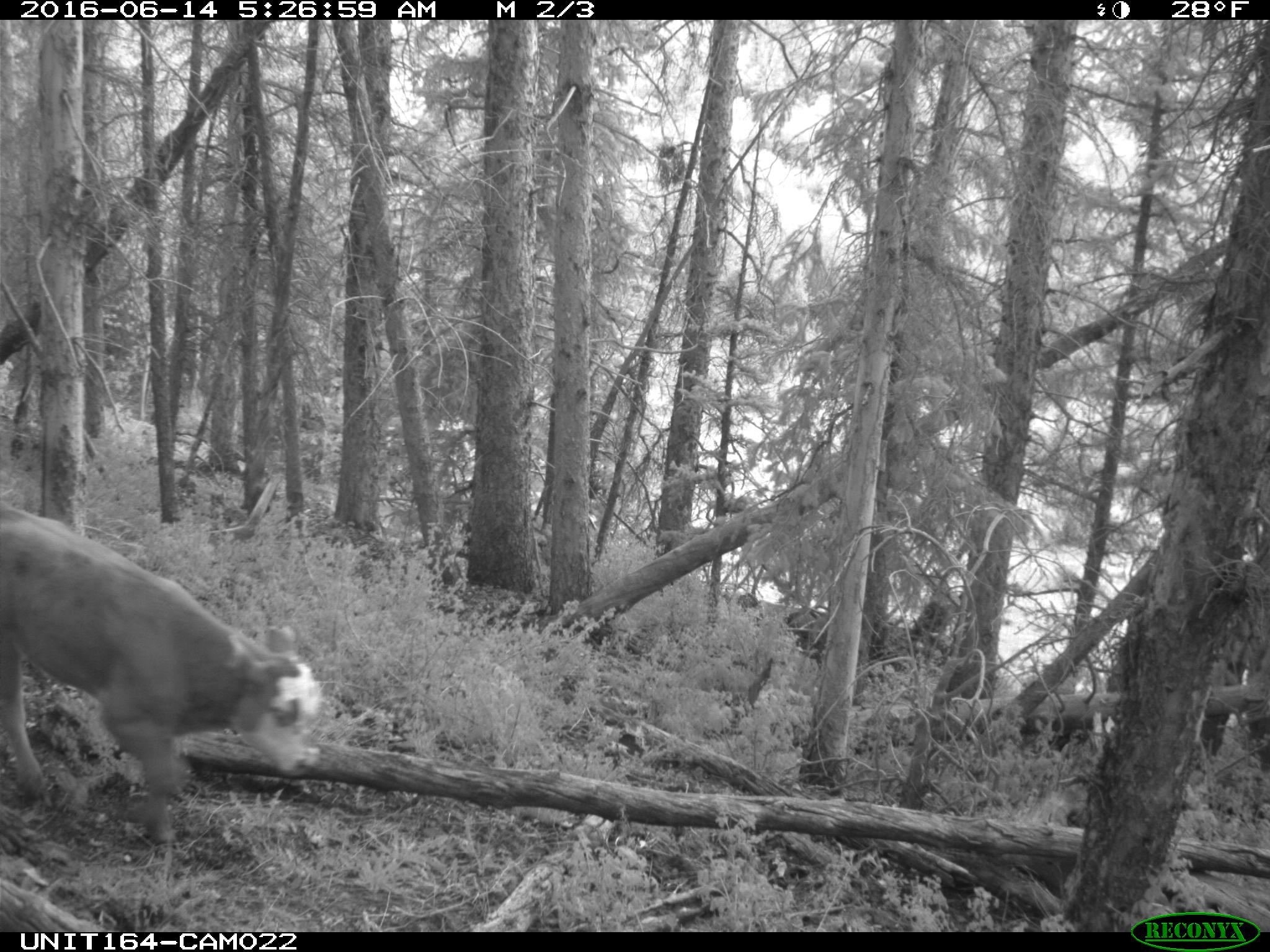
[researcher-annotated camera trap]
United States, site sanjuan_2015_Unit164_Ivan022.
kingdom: Animalia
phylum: Chordata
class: Mammalia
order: Artiodactyla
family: Bovidae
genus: Bos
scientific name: Bos taurus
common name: domestic cow